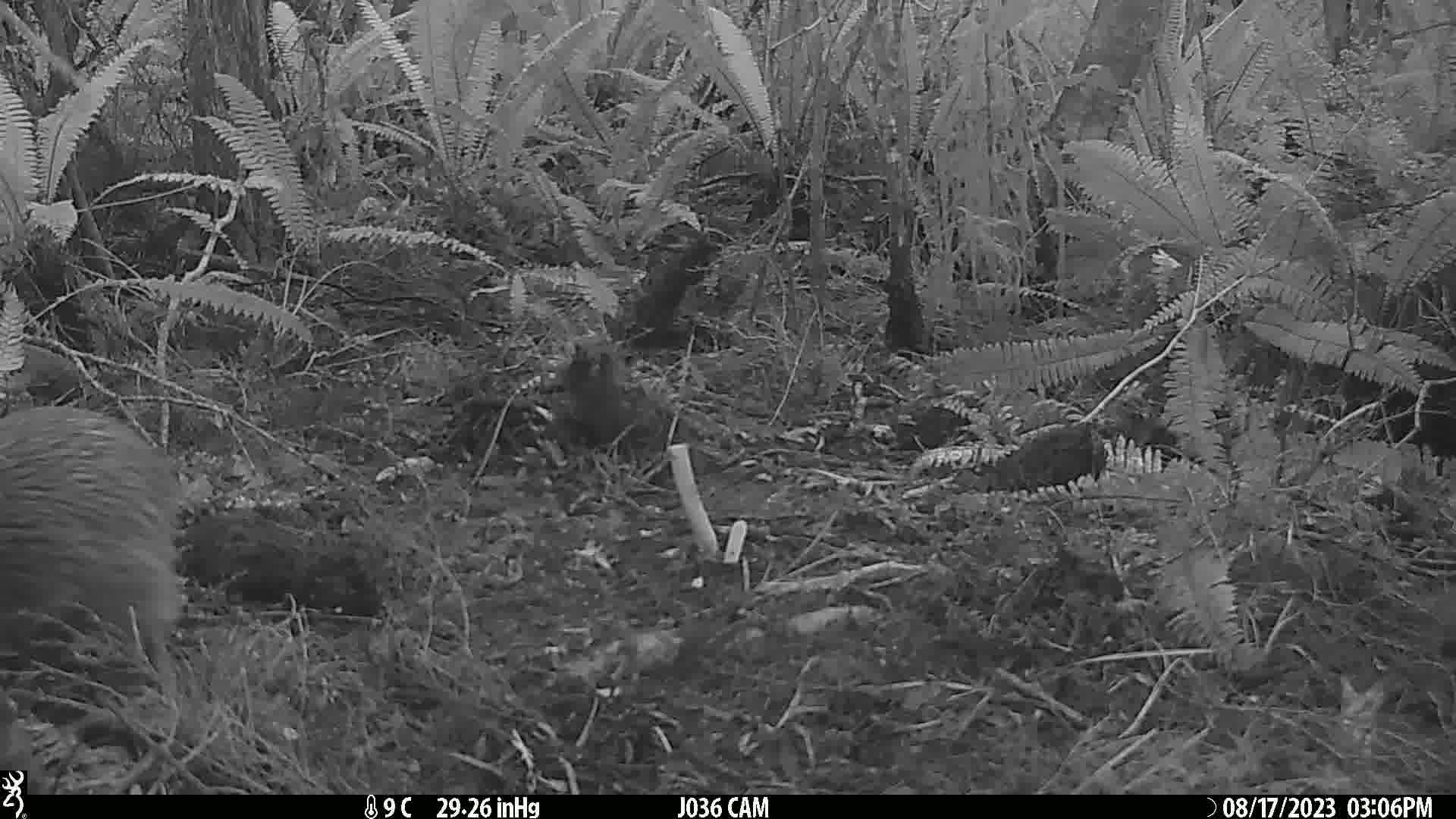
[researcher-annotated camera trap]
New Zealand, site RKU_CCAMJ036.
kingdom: Animalia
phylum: Chordata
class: Aves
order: Apterygiformes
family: Apterygidae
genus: Apteryx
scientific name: Apteryx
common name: kiwi